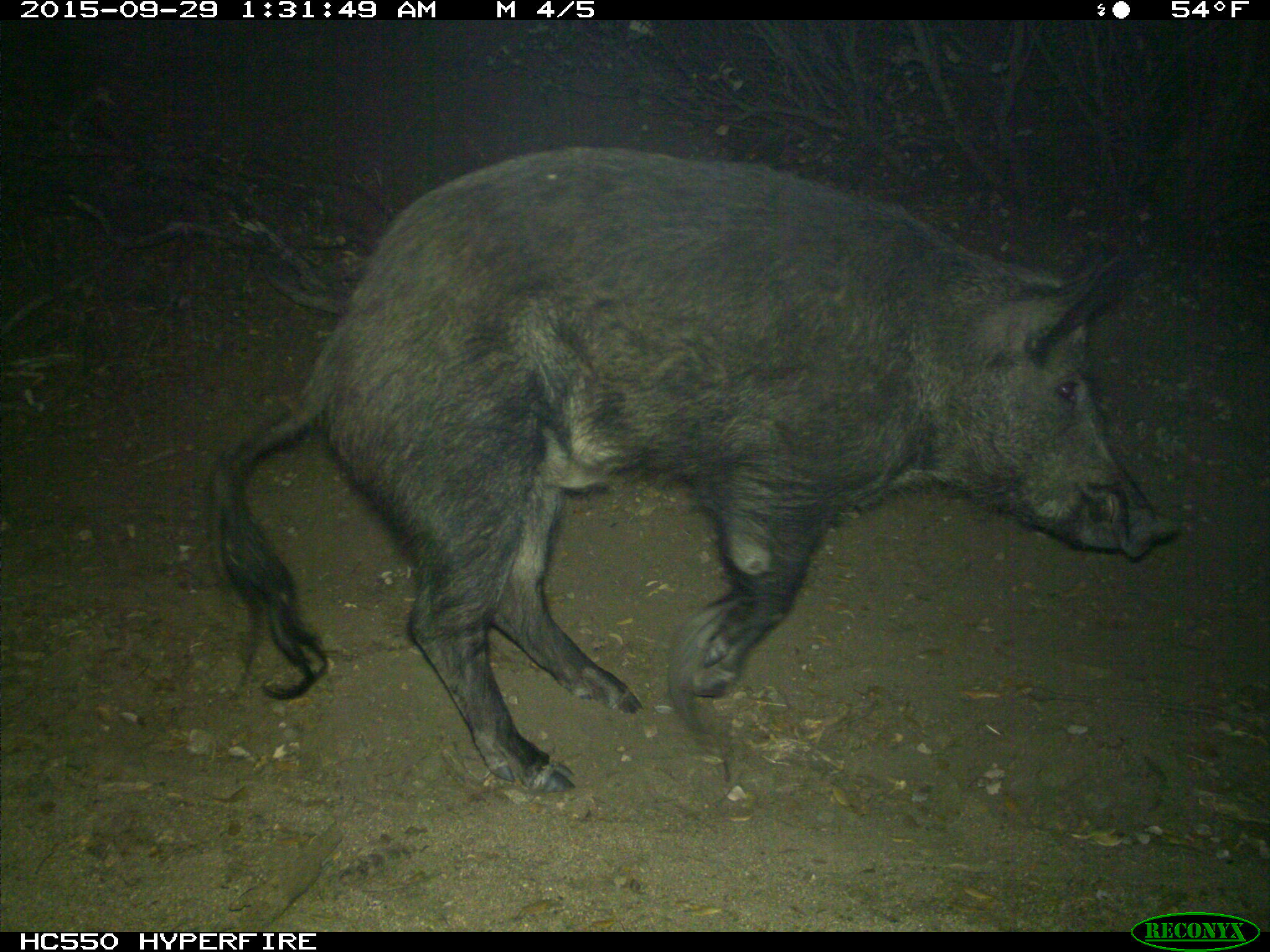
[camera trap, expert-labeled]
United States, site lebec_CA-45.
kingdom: Animalia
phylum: Chordata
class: Mammalia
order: Artiodactyla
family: Suidae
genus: Sus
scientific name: Sus scrofa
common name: wild boar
Sus scrofa (wild boar).